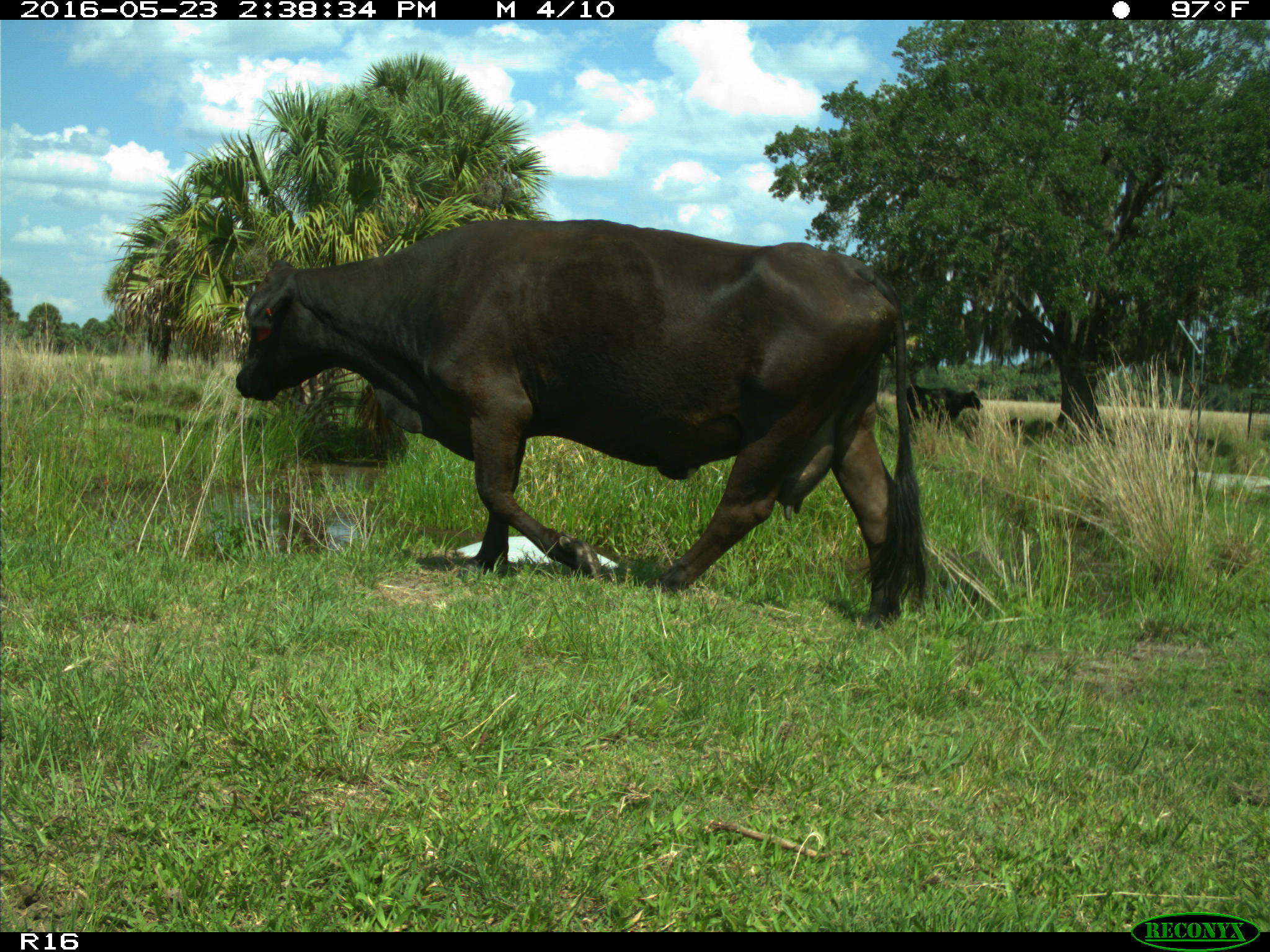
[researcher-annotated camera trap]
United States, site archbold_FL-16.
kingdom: Animalia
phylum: Chordata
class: Mammalia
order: Artiodactyla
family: Bovidae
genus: Bos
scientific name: Bos taurus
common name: domestic cow